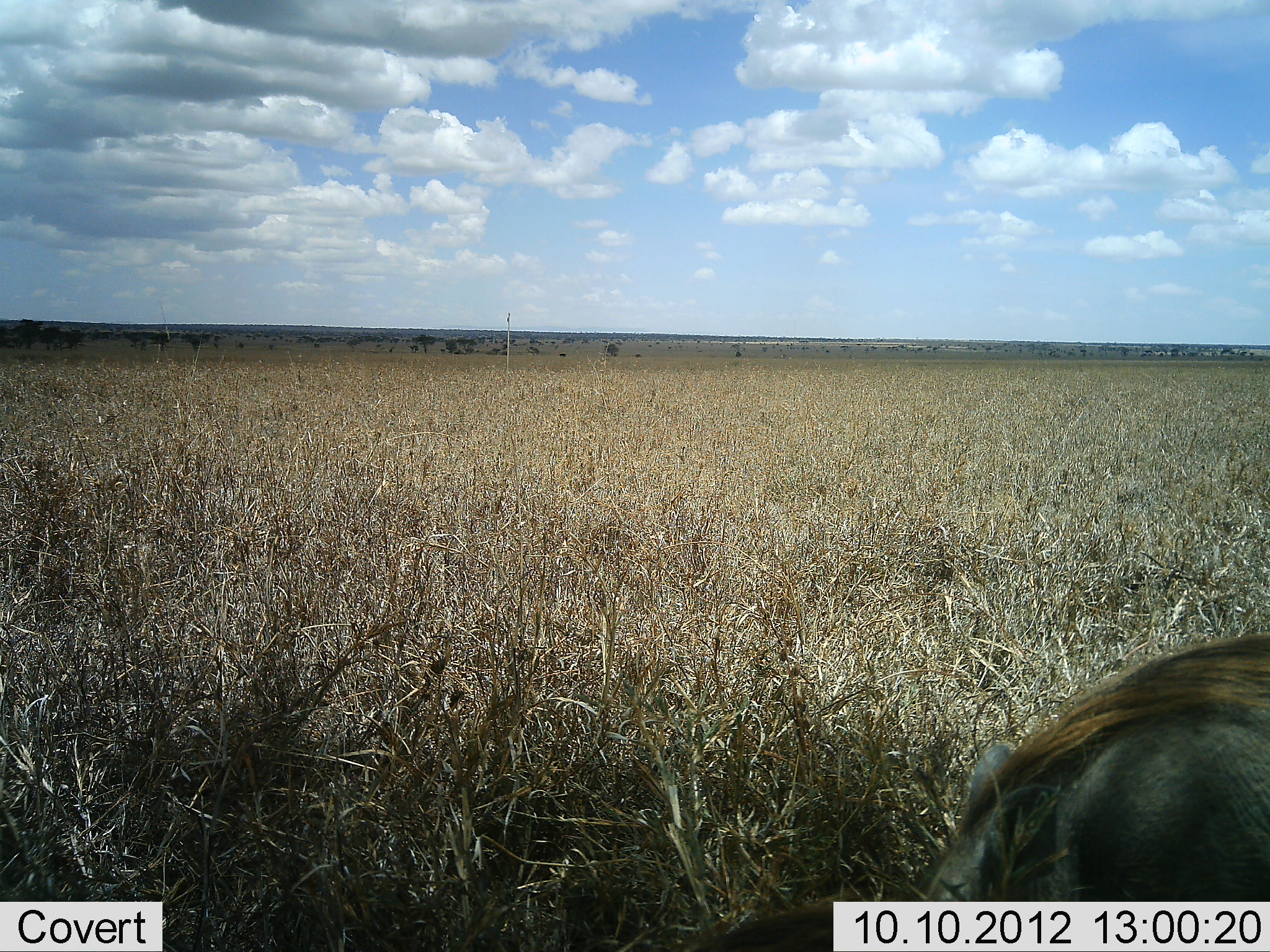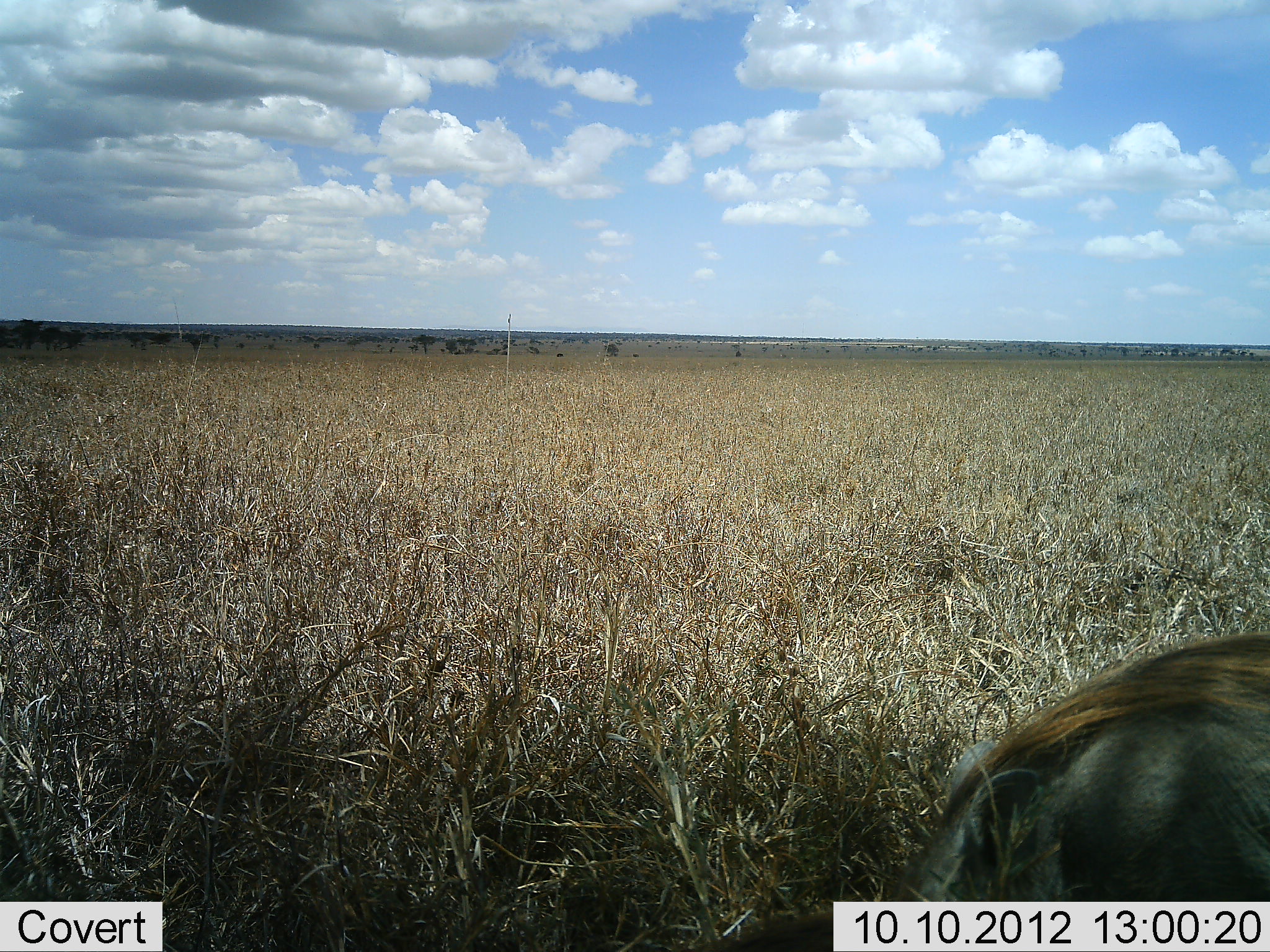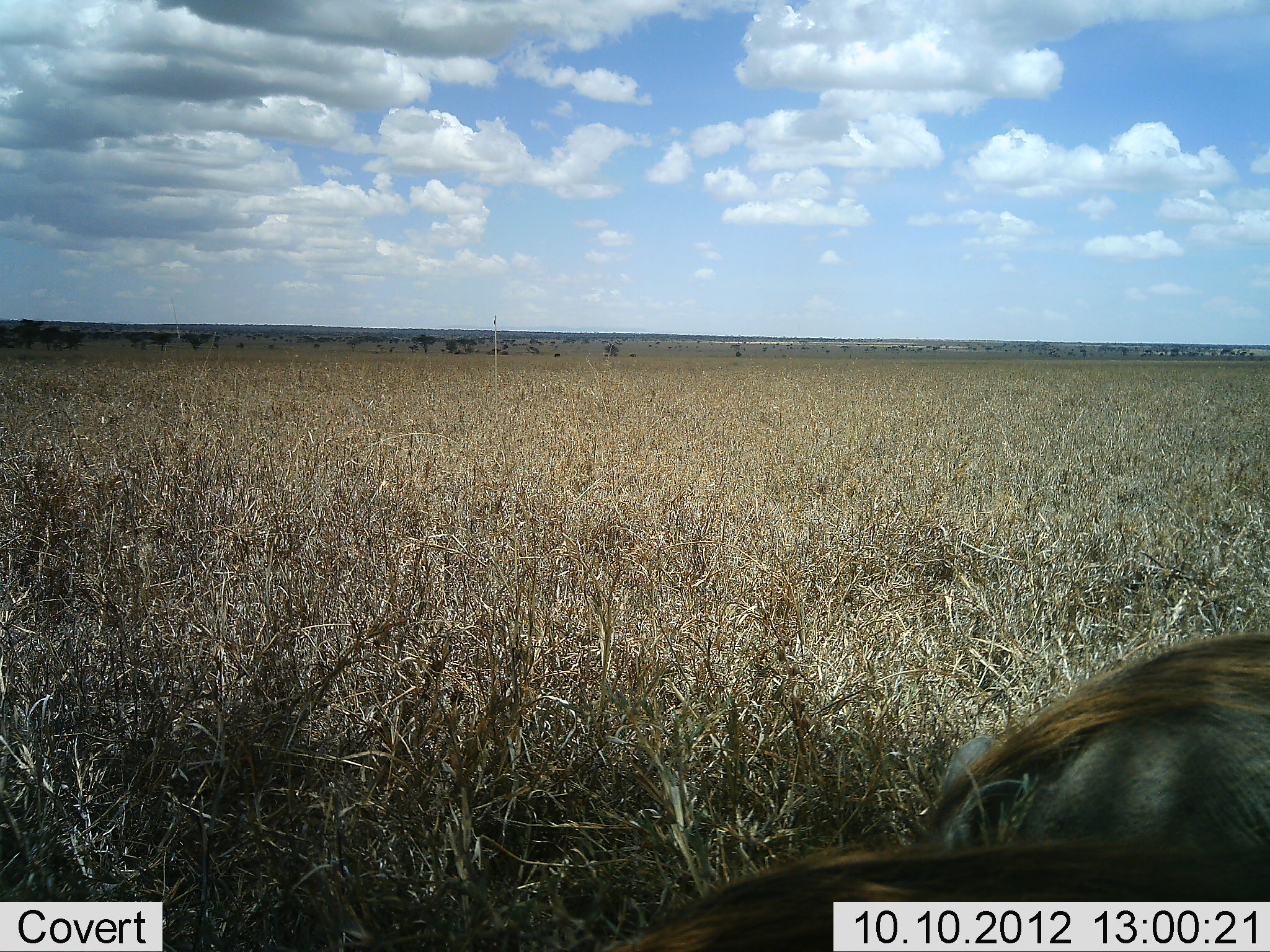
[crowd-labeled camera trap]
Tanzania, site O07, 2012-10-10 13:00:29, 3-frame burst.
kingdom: Animalia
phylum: Chordata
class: Mammalia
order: Artiodactyla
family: Suidae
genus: Phacochoerus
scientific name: Phacochoerus africanus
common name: warthog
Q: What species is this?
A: Warthog (Phacochoerus africanus).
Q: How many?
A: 2.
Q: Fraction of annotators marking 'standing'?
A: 40%.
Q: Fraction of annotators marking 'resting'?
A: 0%.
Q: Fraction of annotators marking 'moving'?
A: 10%.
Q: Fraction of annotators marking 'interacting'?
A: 0%.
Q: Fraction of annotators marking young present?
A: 0%.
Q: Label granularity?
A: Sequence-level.